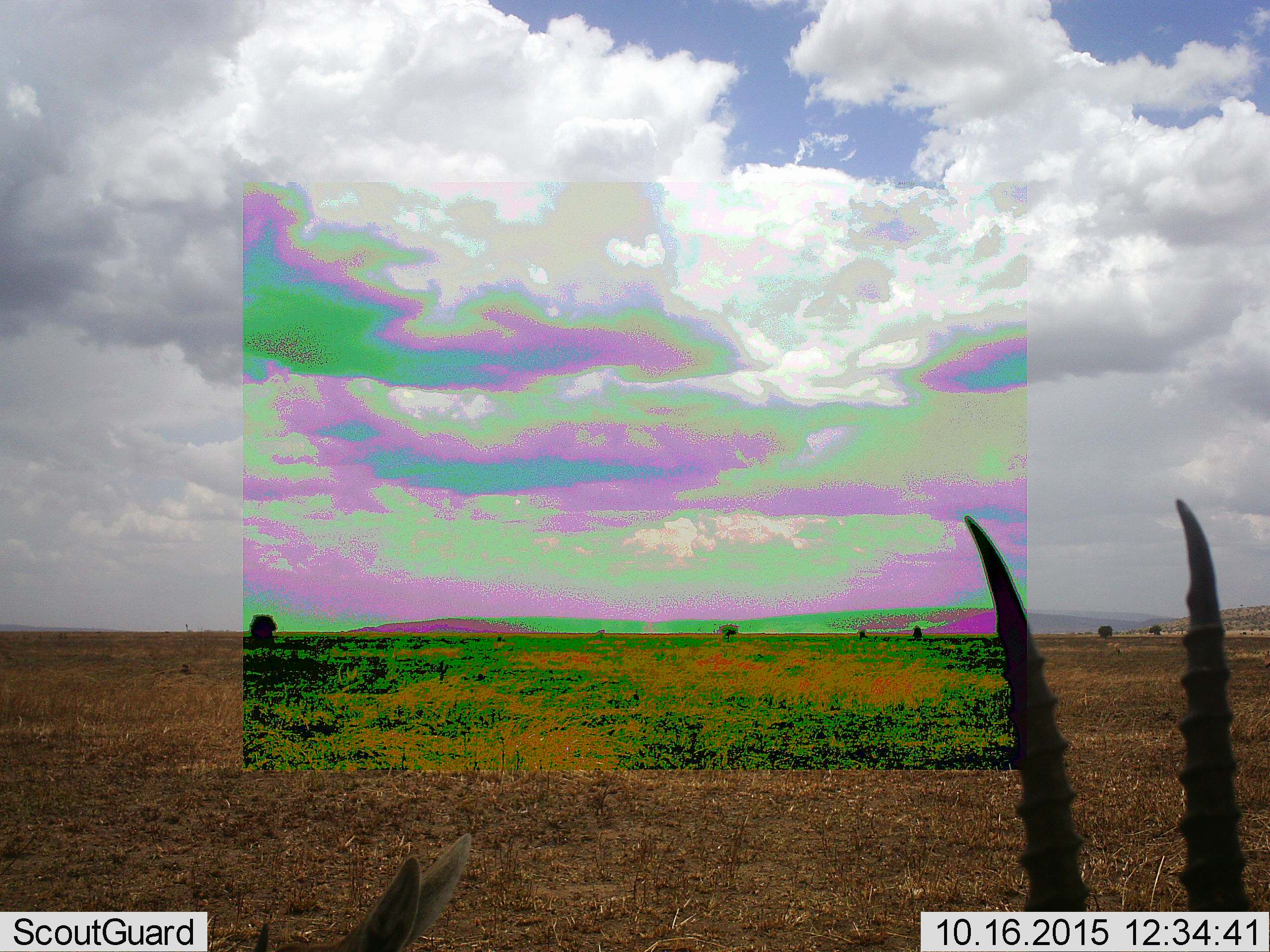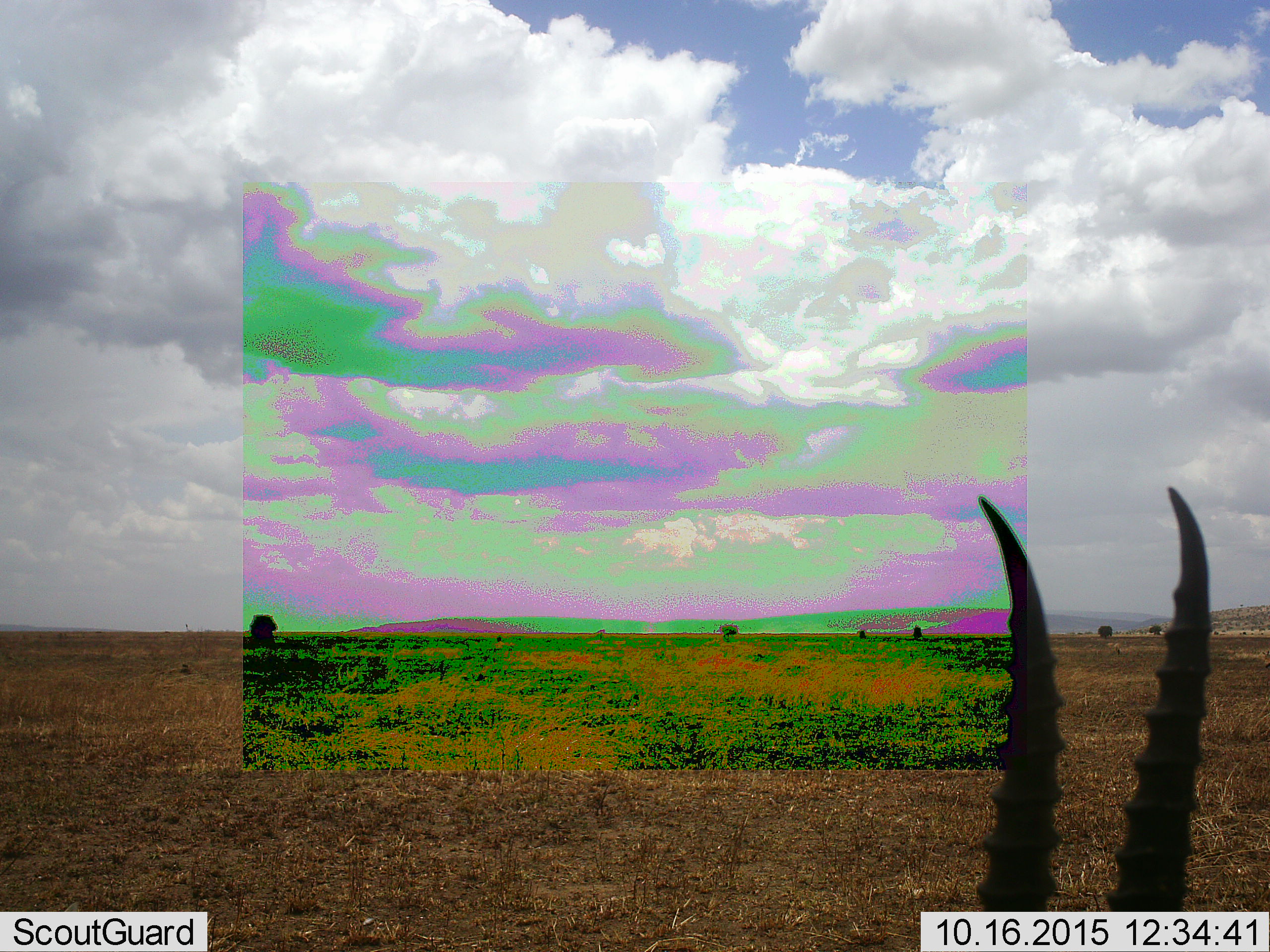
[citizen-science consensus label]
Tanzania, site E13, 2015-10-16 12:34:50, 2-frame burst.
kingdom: Animalia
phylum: Chordata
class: Mammalia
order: Artiodactyla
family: Bovidae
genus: Eudorcas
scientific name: Eudorcas thomsonii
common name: thomson's gazelle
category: gazellethomsons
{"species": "gazellethomsons (thomson's gazelle) (Eudorcas thomsonii)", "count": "2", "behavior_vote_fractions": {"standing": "92%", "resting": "0%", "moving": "25%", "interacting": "0%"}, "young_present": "8%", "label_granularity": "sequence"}